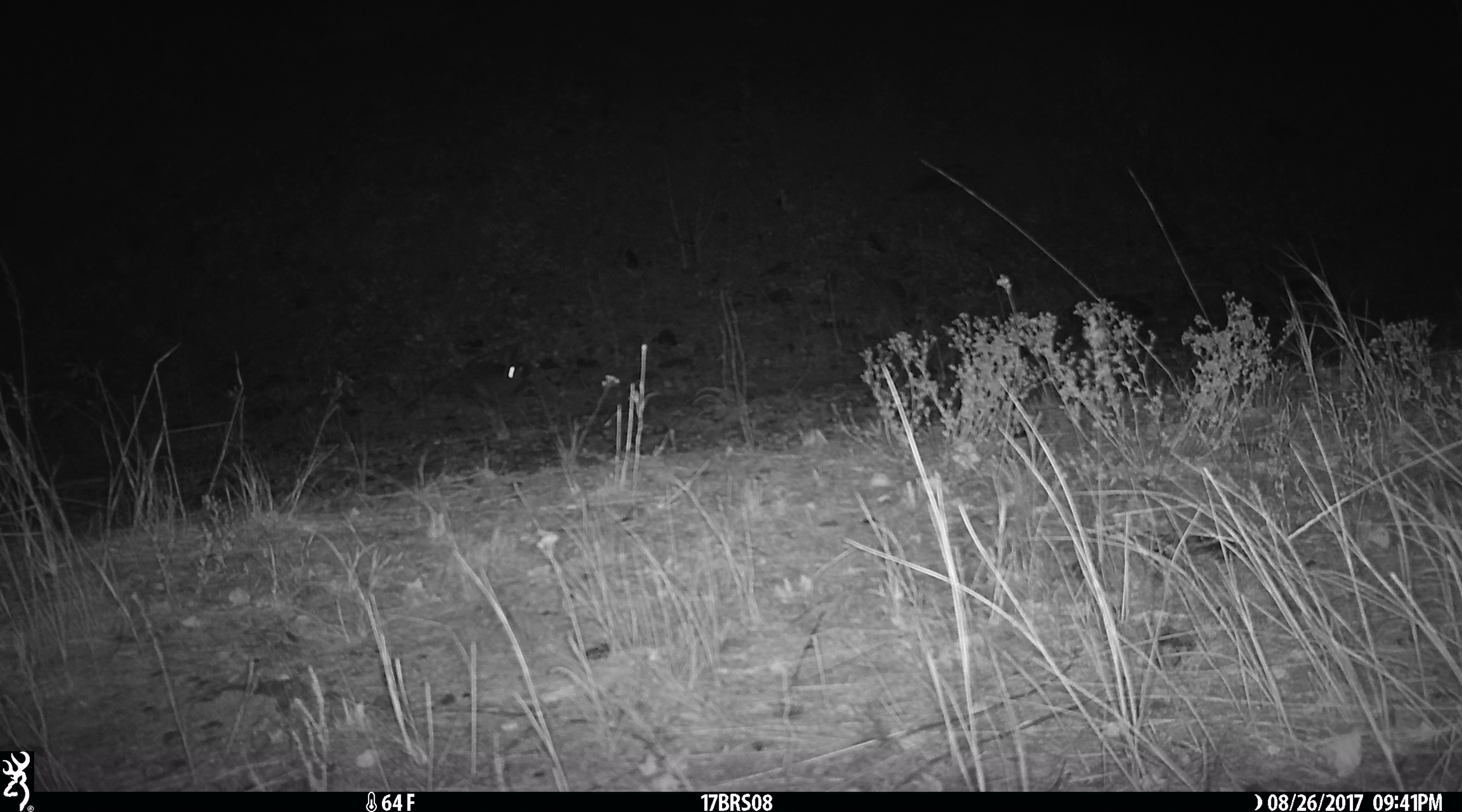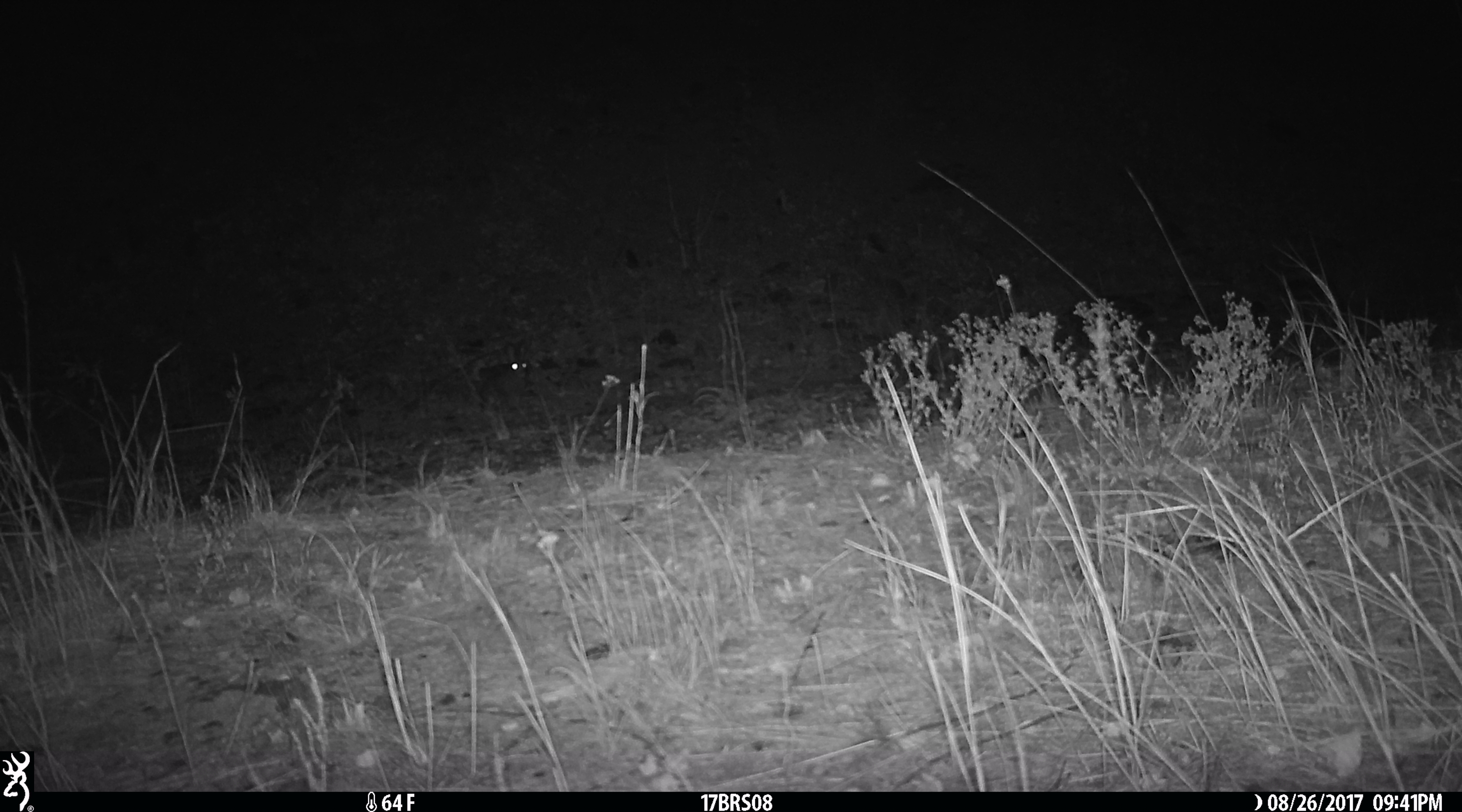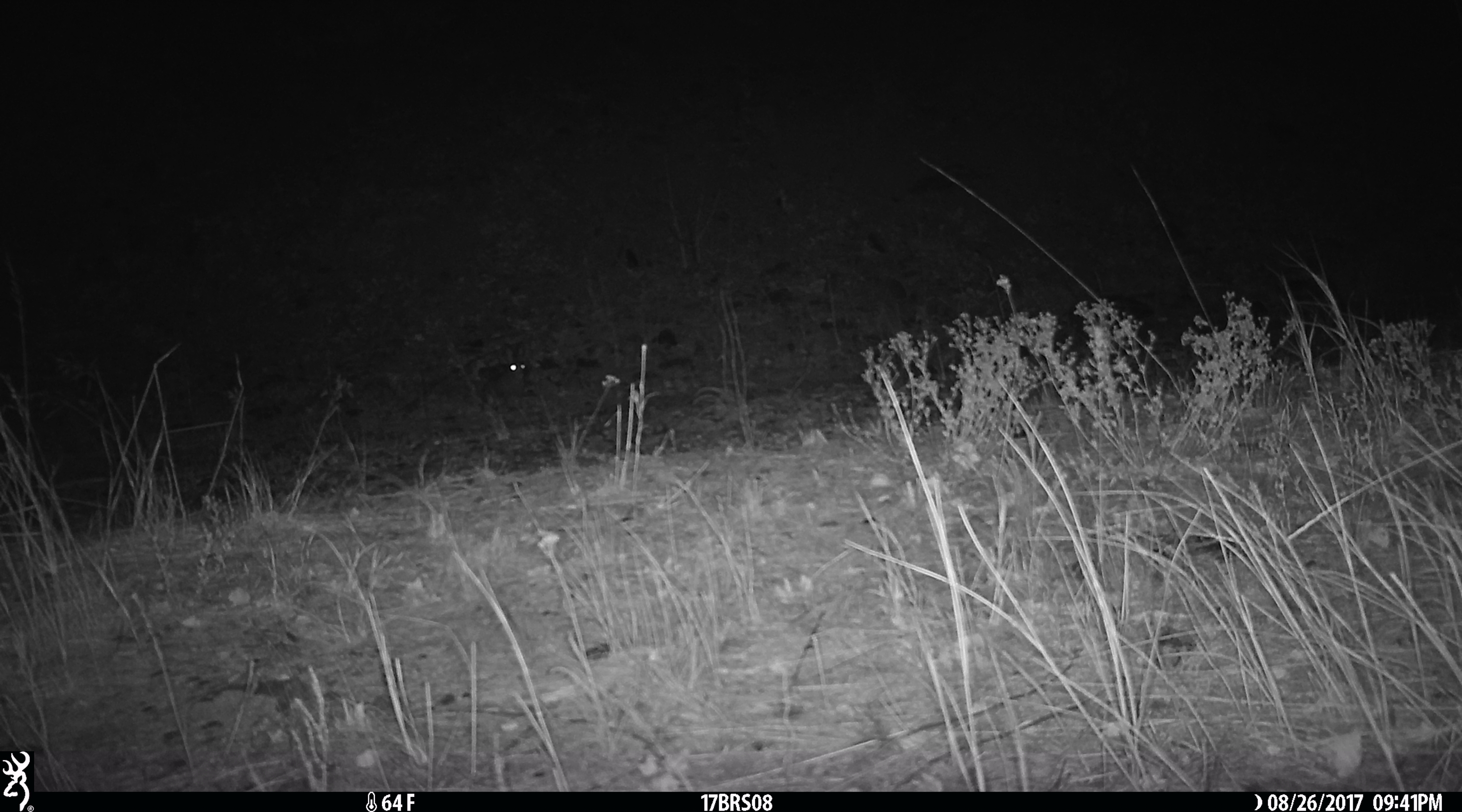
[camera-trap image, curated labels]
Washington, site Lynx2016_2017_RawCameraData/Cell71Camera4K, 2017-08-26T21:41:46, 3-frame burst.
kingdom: Animalia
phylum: Chordata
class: Mammalia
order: Lagomorpha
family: Leporidae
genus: Lepus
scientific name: Lepus americanus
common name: snowshoe hare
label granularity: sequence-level